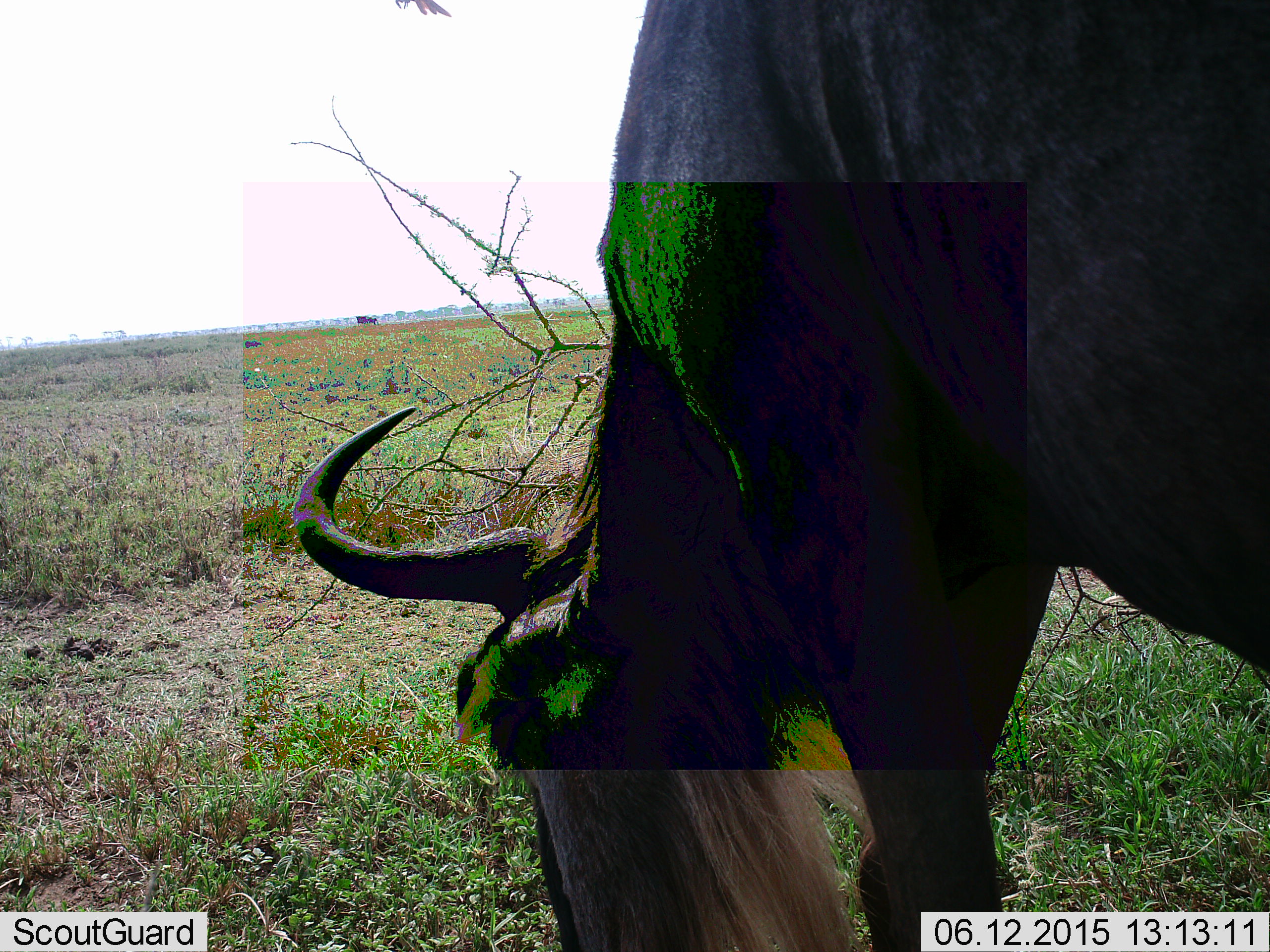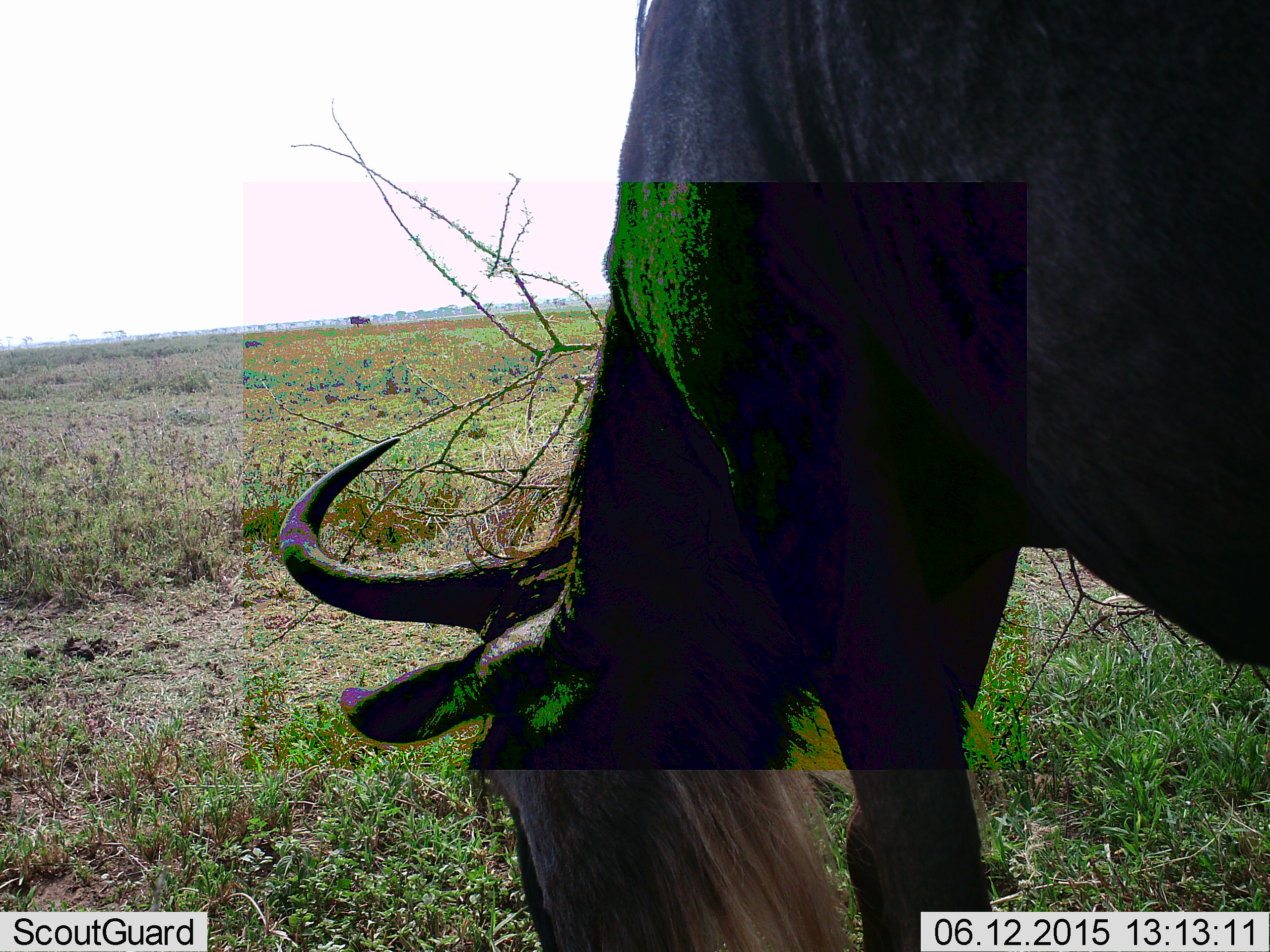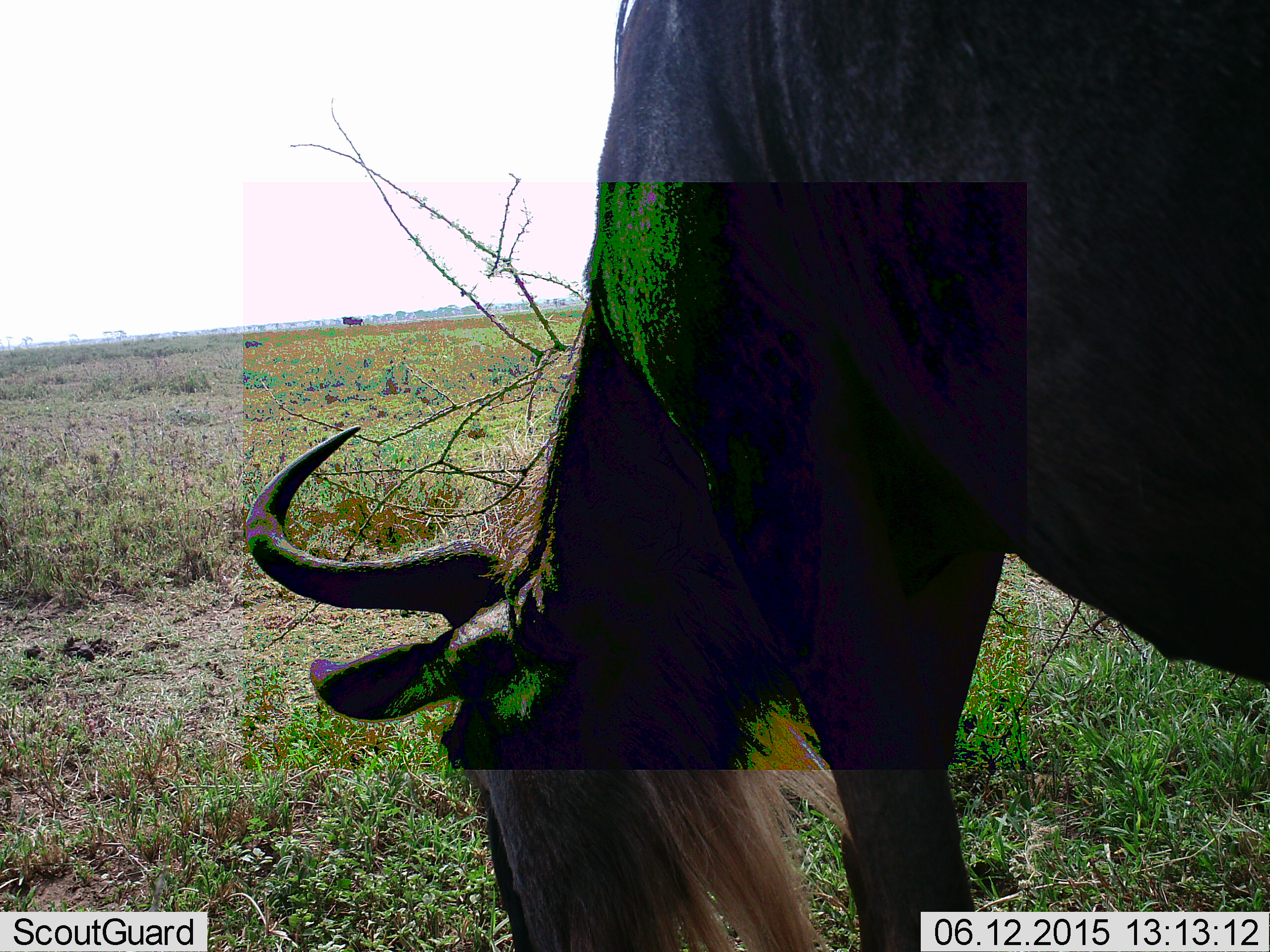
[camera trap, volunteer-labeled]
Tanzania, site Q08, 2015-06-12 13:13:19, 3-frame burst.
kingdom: Animalia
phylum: Chordata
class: Mammalia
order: Artiodactyla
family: Bovidae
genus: Connochaetes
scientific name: Connochaetes taurinus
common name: blue wildebeest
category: wildebeest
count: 2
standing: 58%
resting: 0%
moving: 42%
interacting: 0%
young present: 0%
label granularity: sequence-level